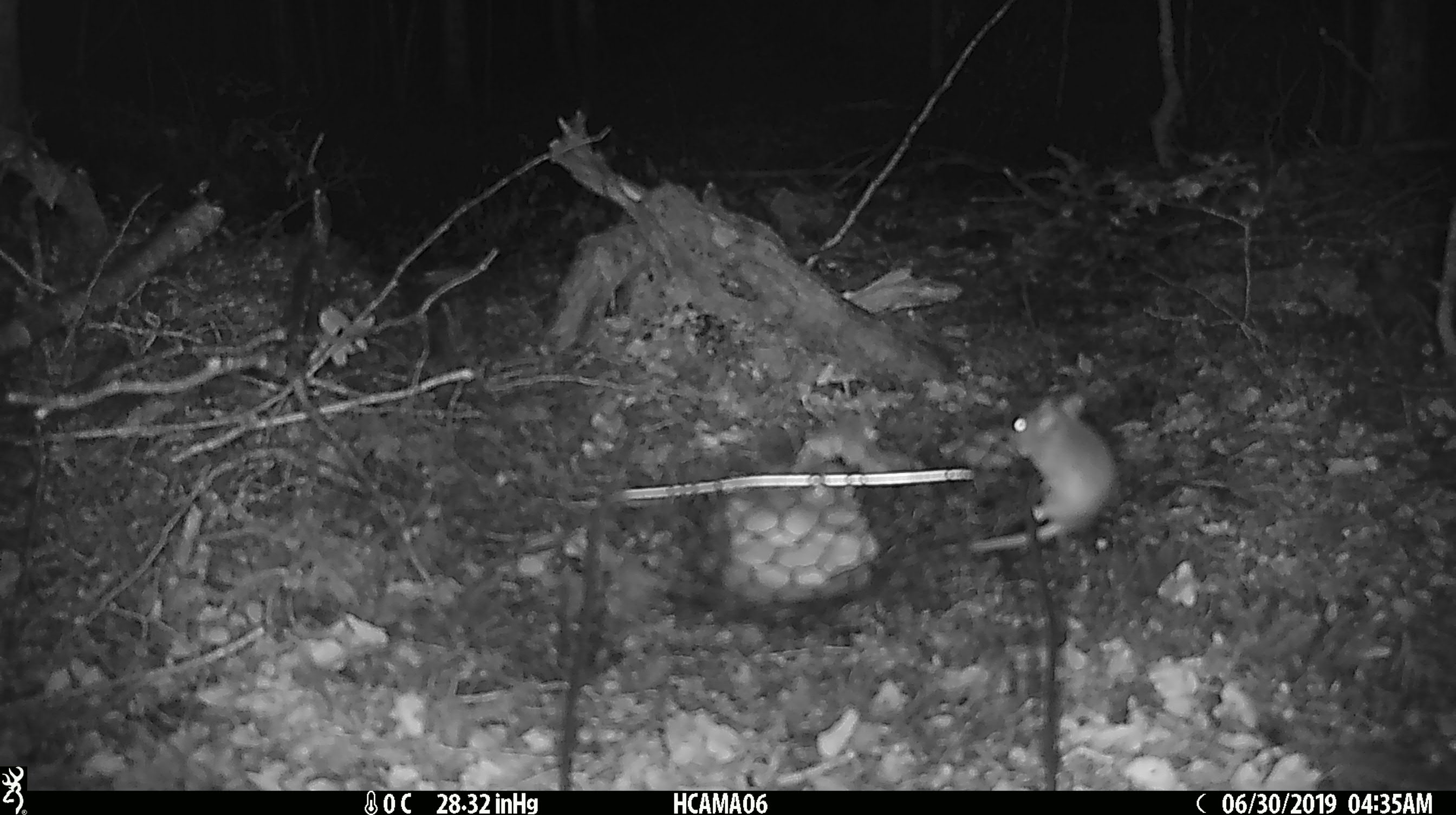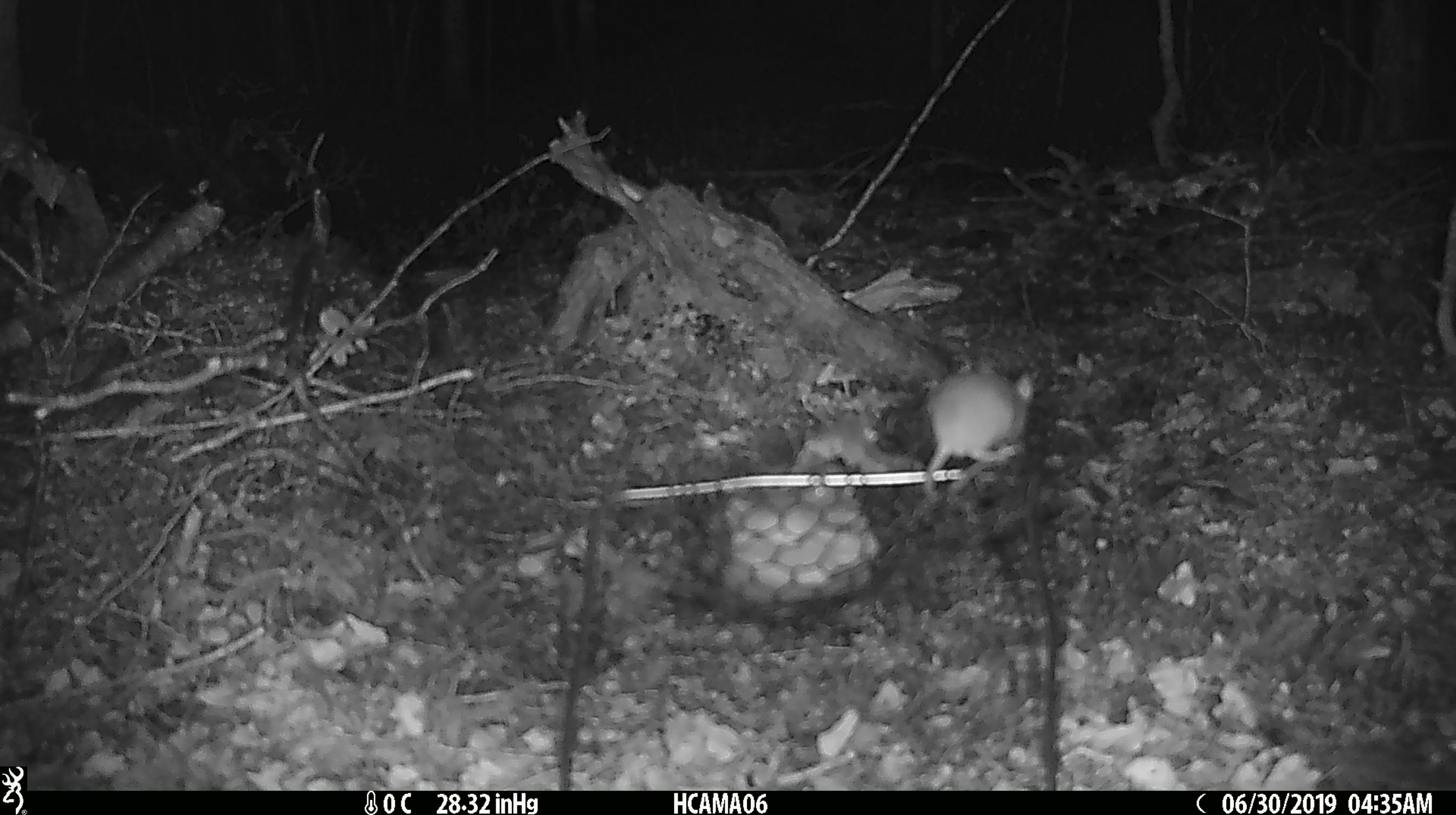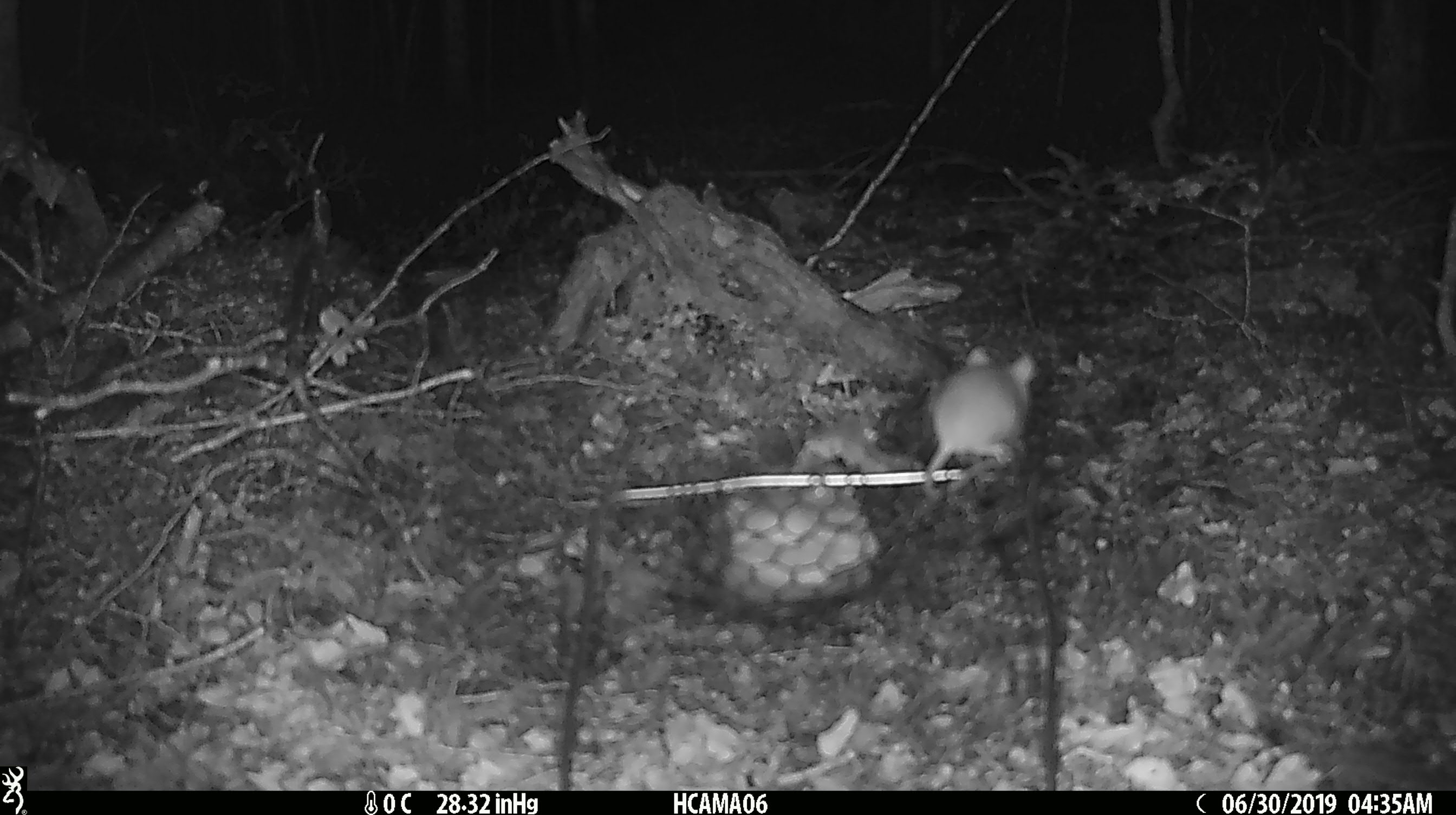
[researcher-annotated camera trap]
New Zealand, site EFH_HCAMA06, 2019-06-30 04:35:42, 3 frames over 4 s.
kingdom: Animalia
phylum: Chordata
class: Mammalia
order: Rodentia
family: Muridae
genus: Mus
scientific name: Mus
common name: mouse